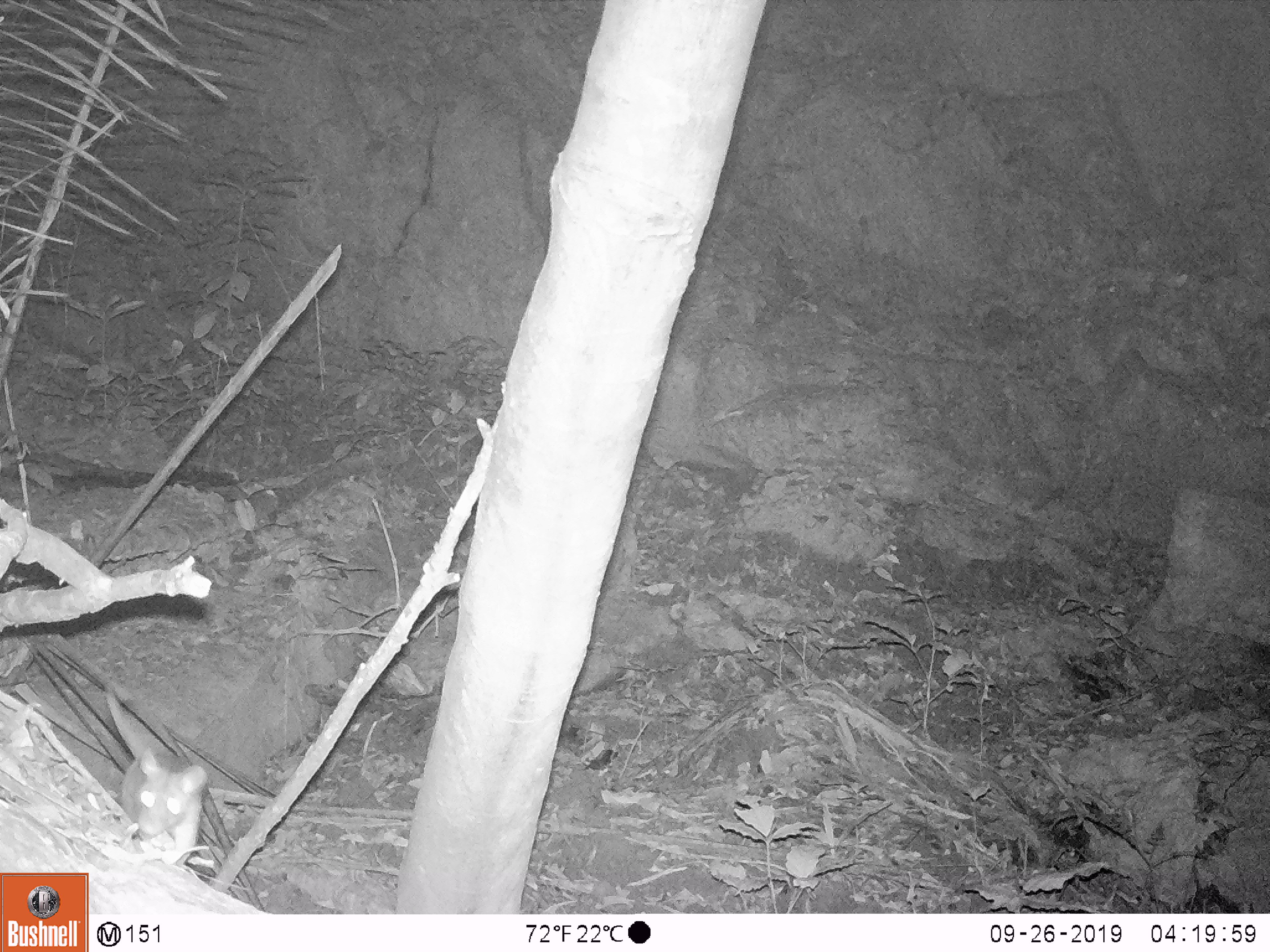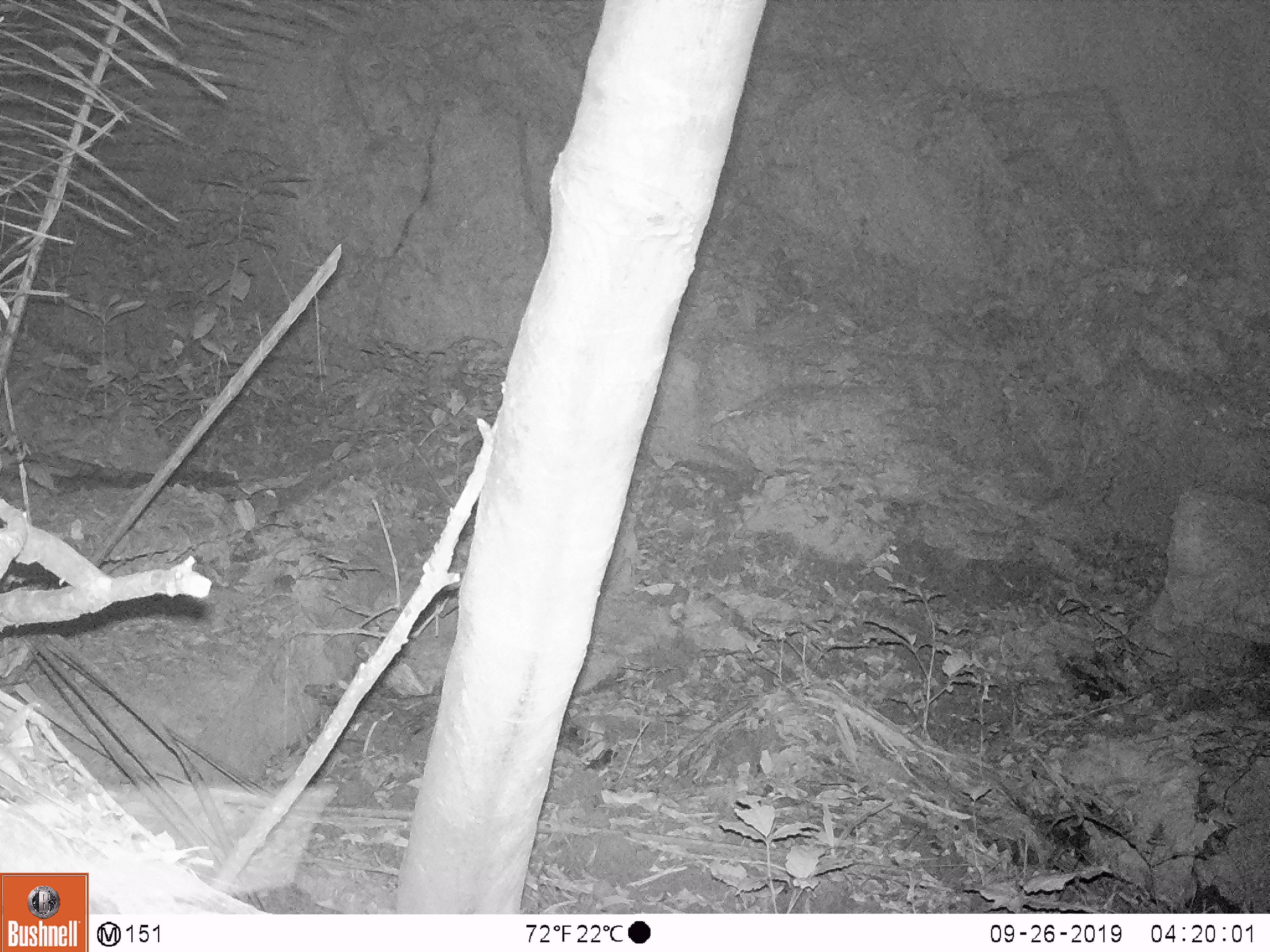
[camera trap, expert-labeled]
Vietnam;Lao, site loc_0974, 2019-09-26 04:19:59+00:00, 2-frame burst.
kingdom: Animalia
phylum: Chordata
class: Mammalia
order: Rodentia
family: Muridae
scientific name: Muridae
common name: old-world mice and rats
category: unidentified murid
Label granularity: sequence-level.